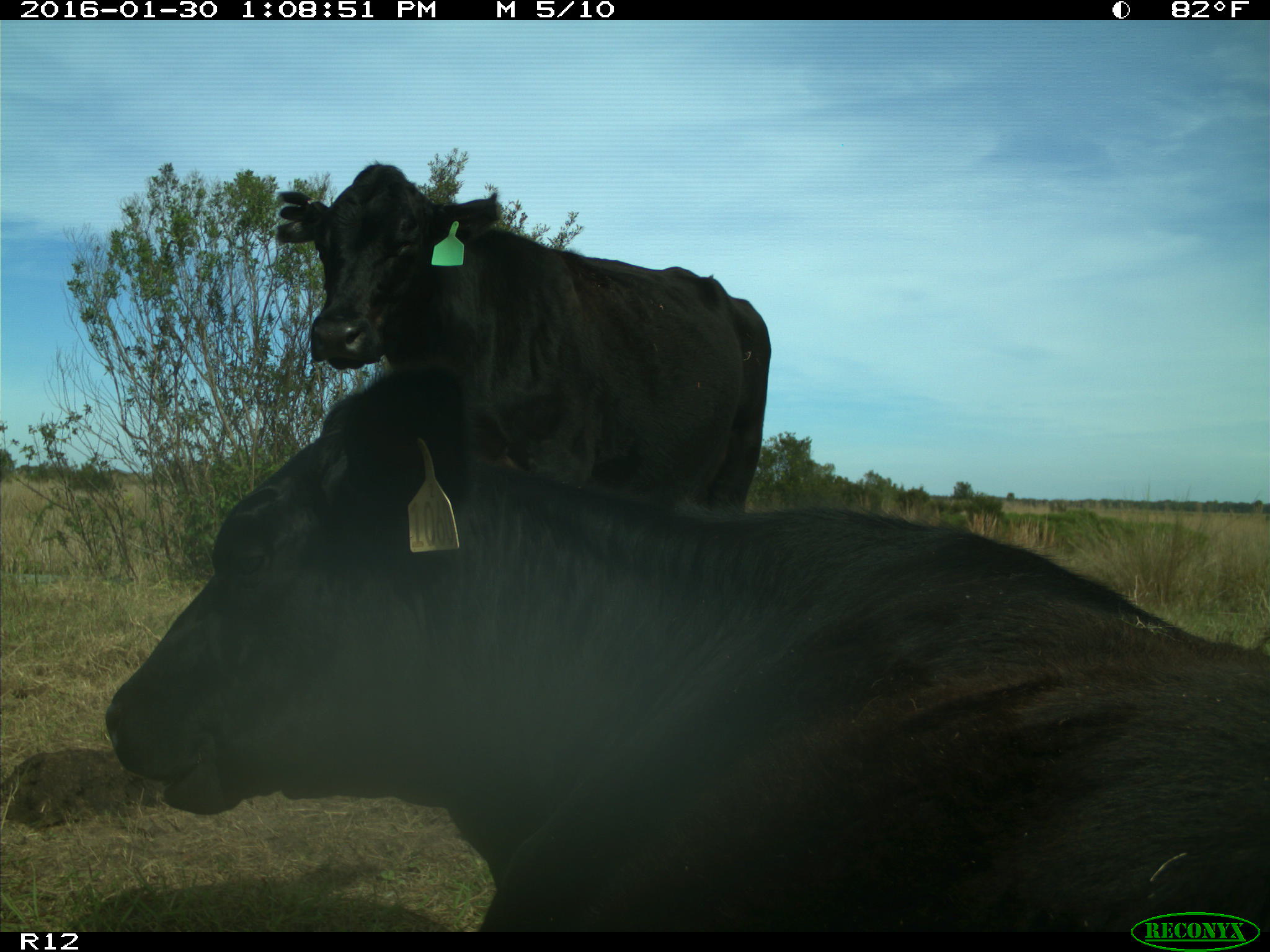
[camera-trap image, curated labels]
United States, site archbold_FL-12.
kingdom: Animalia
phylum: Chordata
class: Mammalia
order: Artiodactyla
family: Bovidae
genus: Bos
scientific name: Bos taurus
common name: domestic cow